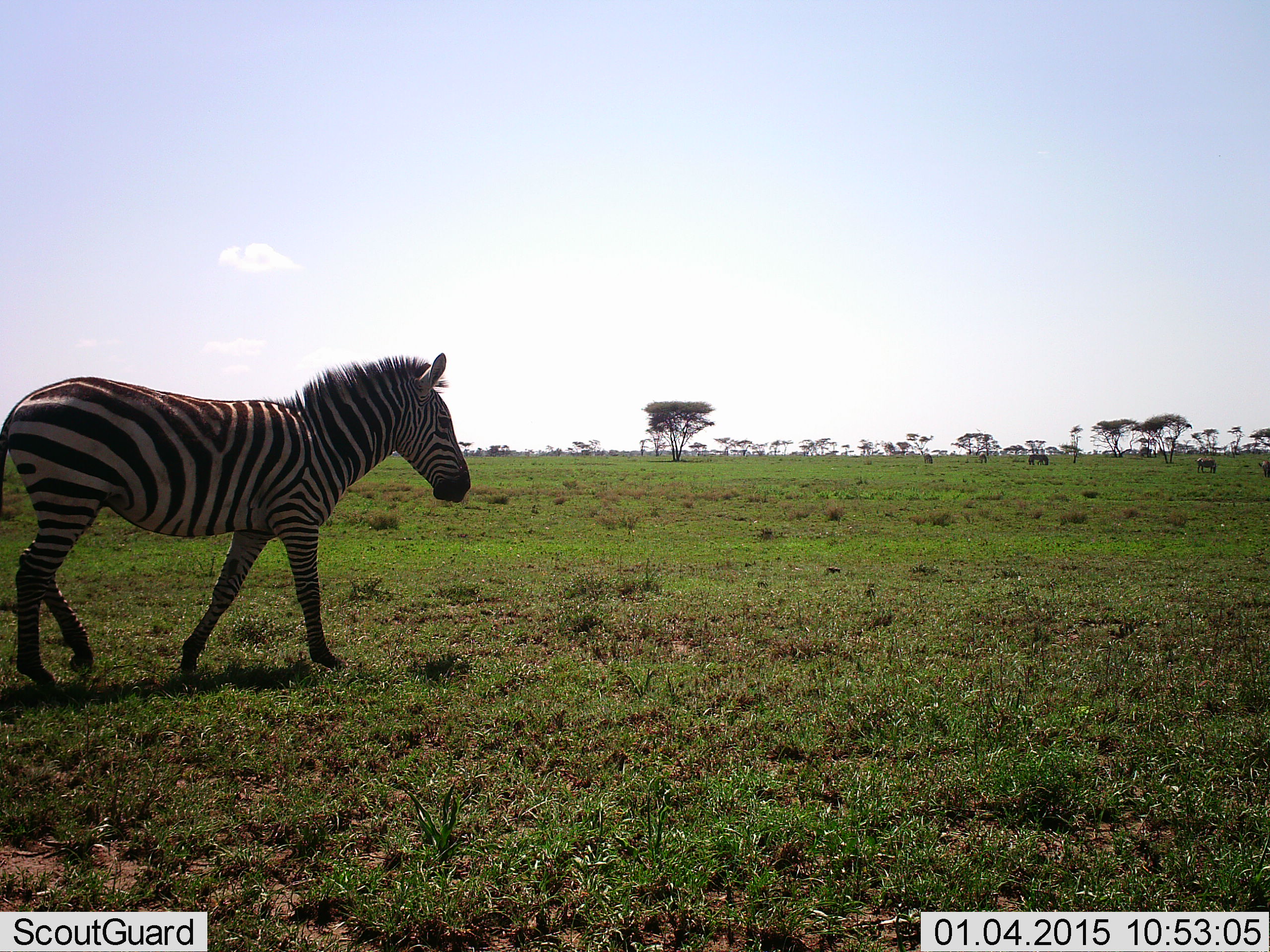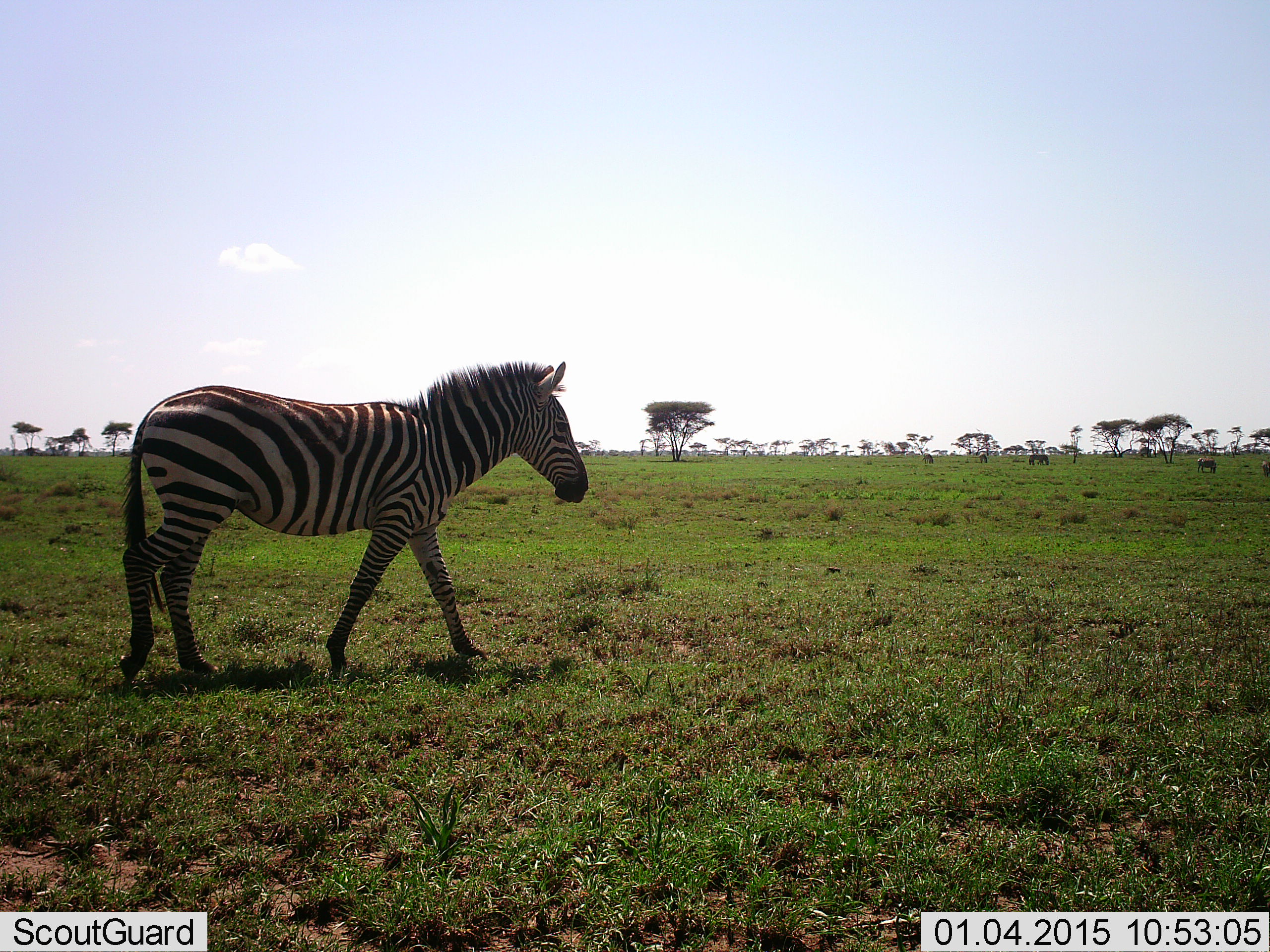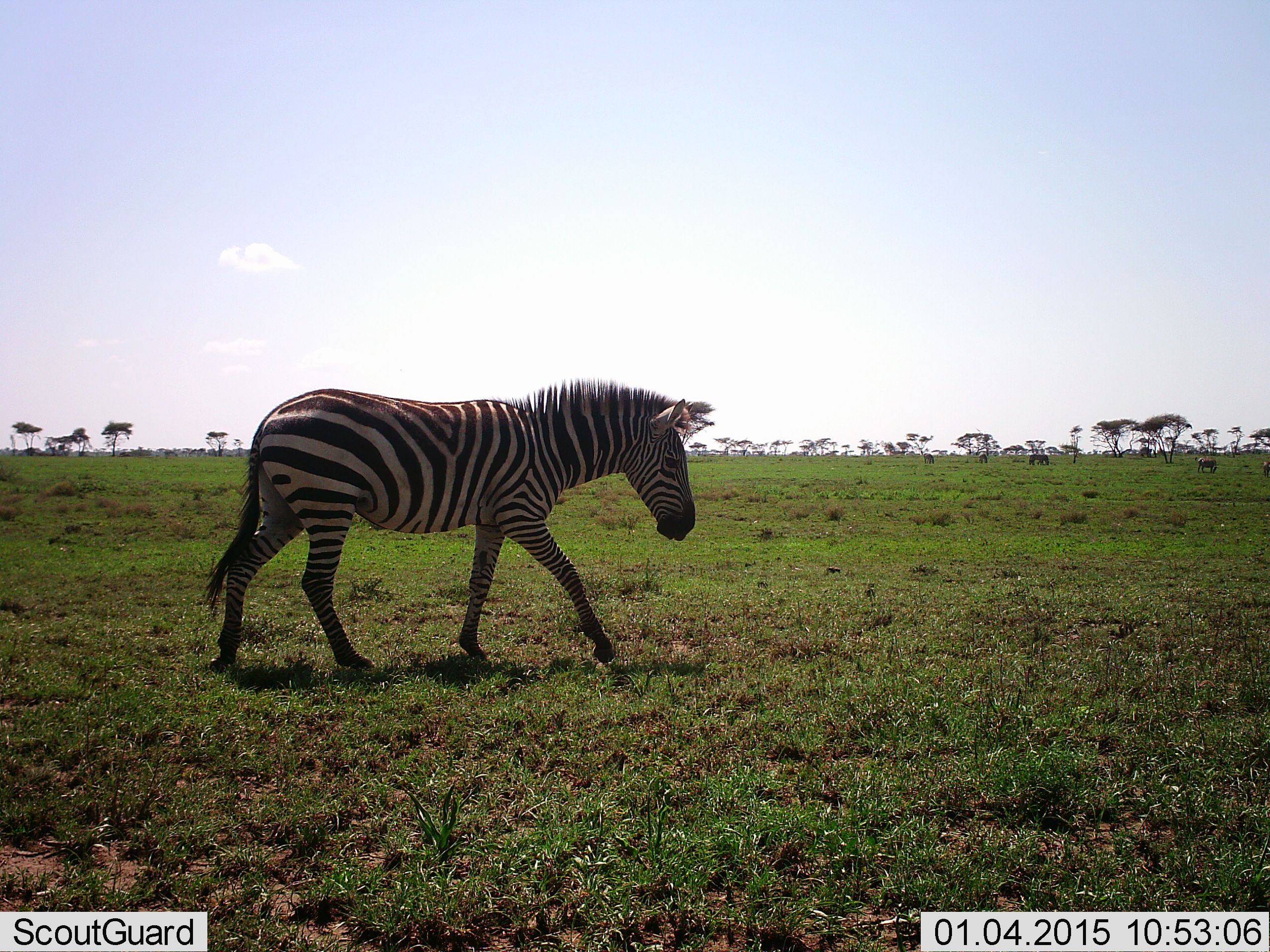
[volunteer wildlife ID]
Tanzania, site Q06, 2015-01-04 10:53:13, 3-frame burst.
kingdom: Animalia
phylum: Chordata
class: Mammalia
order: Perissodactyla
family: Equidae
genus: Equus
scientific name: Equus quagga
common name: plains zebra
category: zebra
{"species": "zebra (plains zebra) (Equus quagga)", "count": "1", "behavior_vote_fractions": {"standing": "36%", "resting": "0%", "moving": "100%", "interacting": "0%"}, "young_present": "0%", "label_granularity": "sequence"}